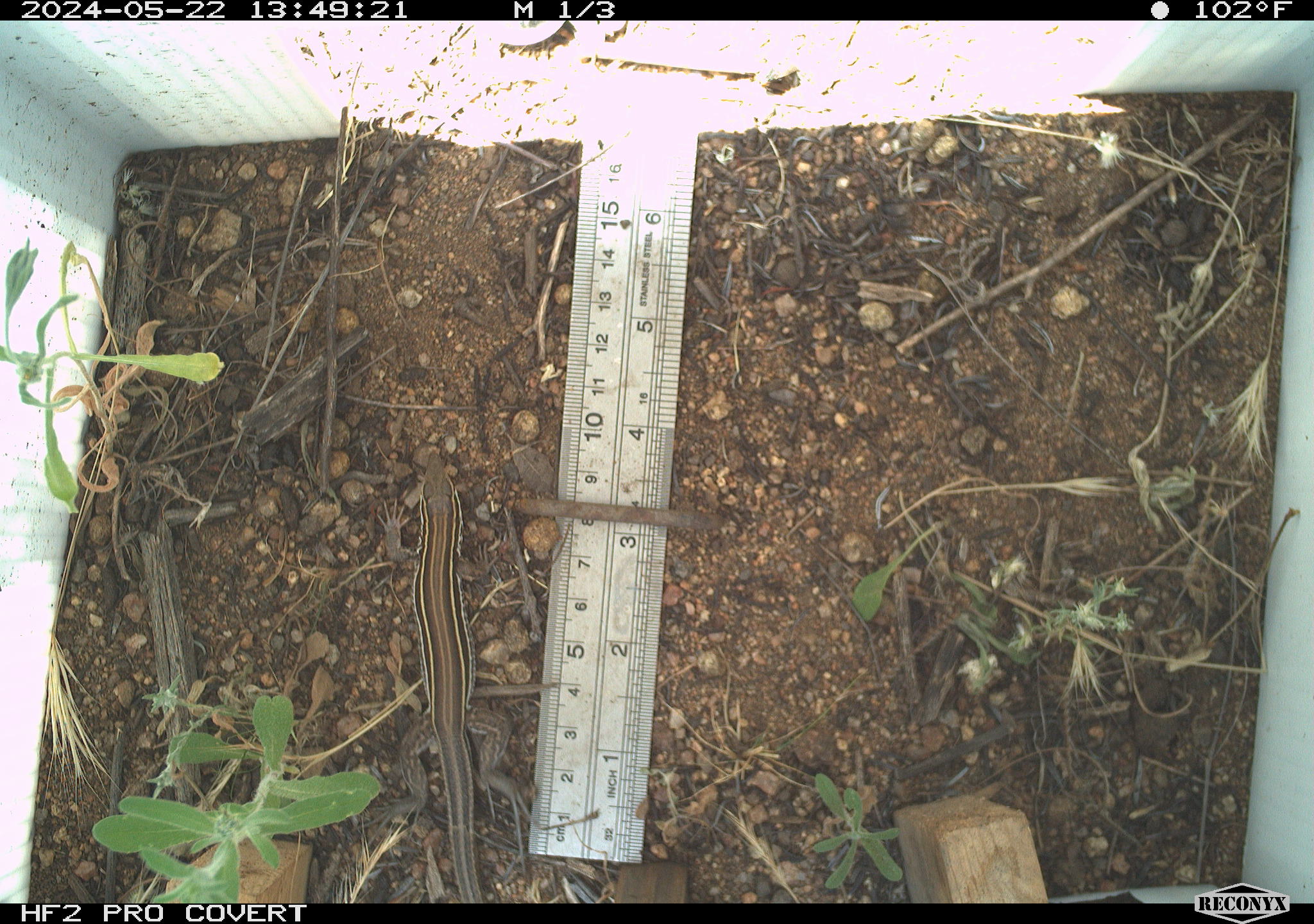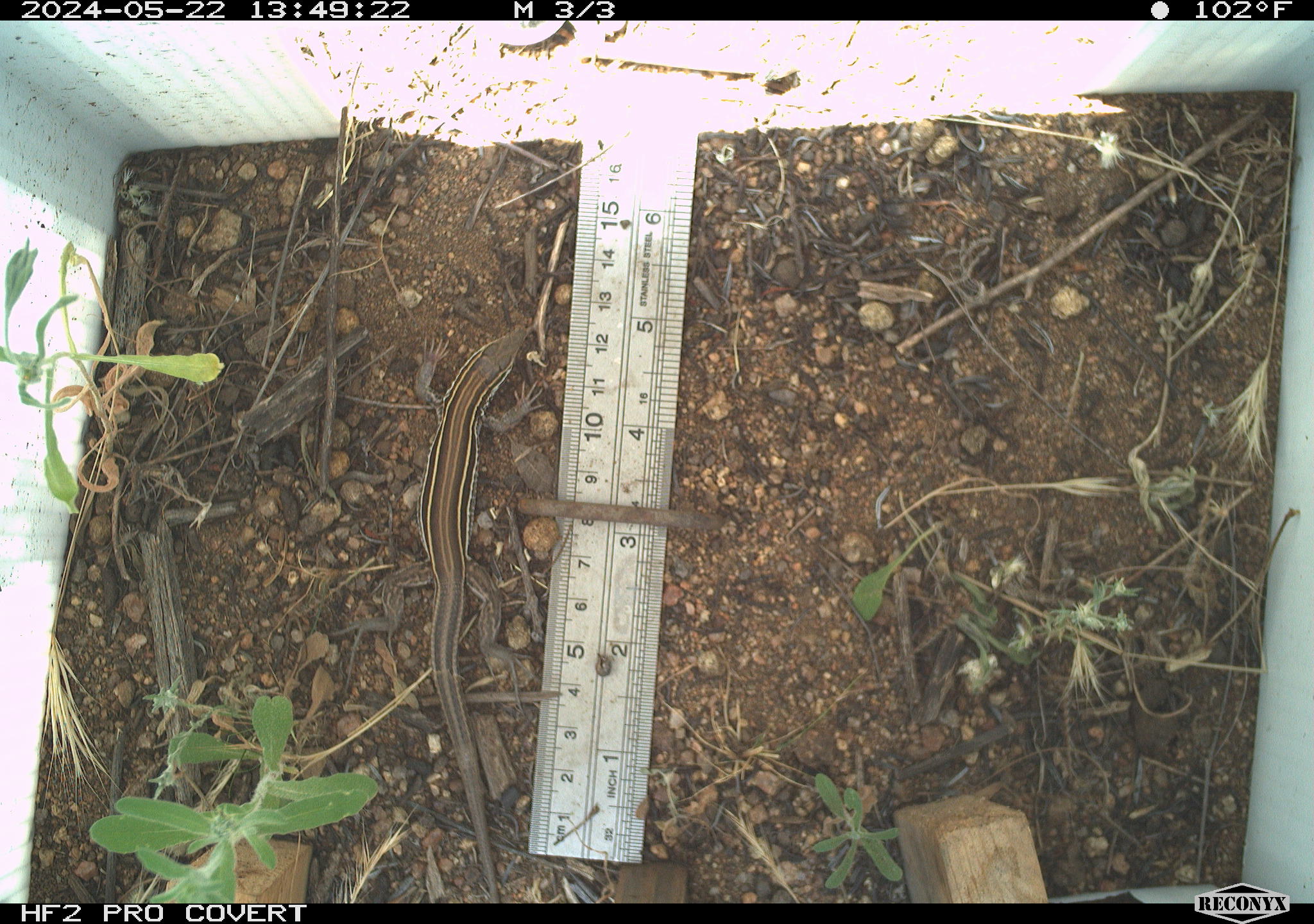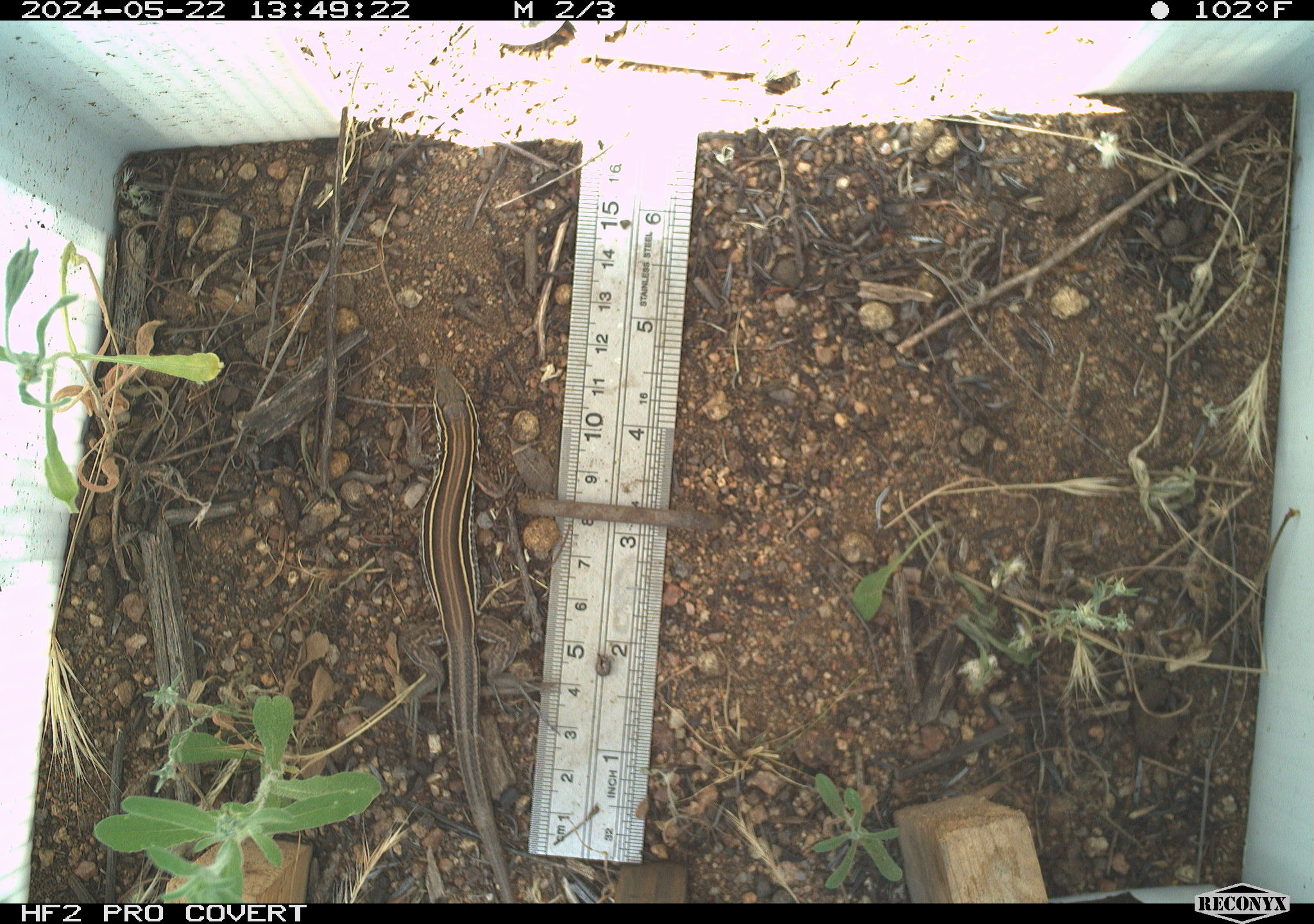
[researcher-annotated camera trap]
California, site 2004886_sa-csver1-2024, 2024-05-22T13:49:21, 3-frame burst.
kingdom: Animalia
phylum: Chordata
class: Reptilia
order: Squamata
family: Scincidae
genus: Plestiodon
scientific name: Plestiodon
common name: blue-tailed skinks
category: plestiodon species